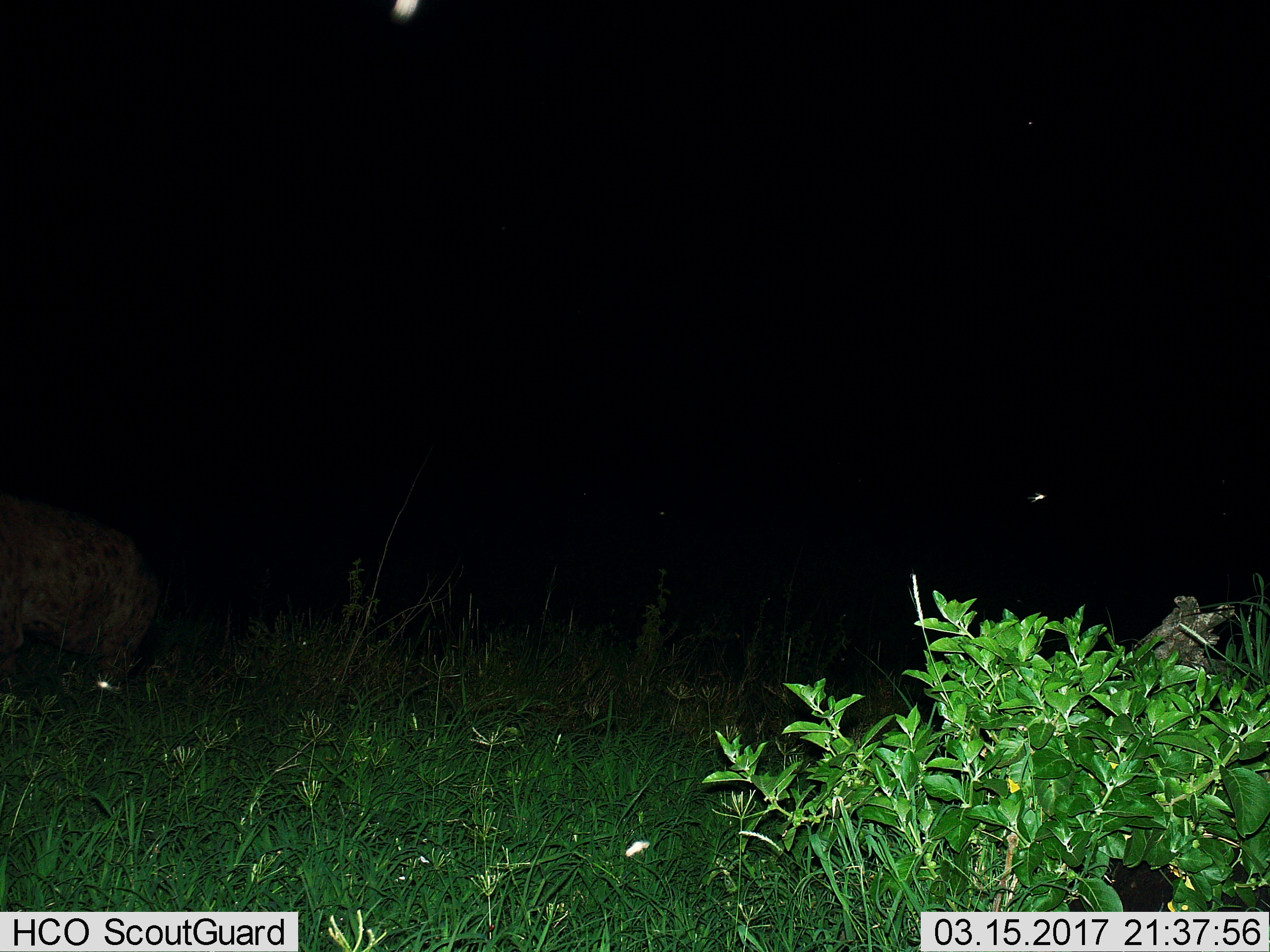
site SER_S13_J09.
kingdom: Animalia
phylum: Chordata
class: Mammalia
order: Carnivora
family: Hyaenidae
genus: Crocuta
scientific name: Crocuta crocuta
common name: spotted hyena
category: hyenaspotted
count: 1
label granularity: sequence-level